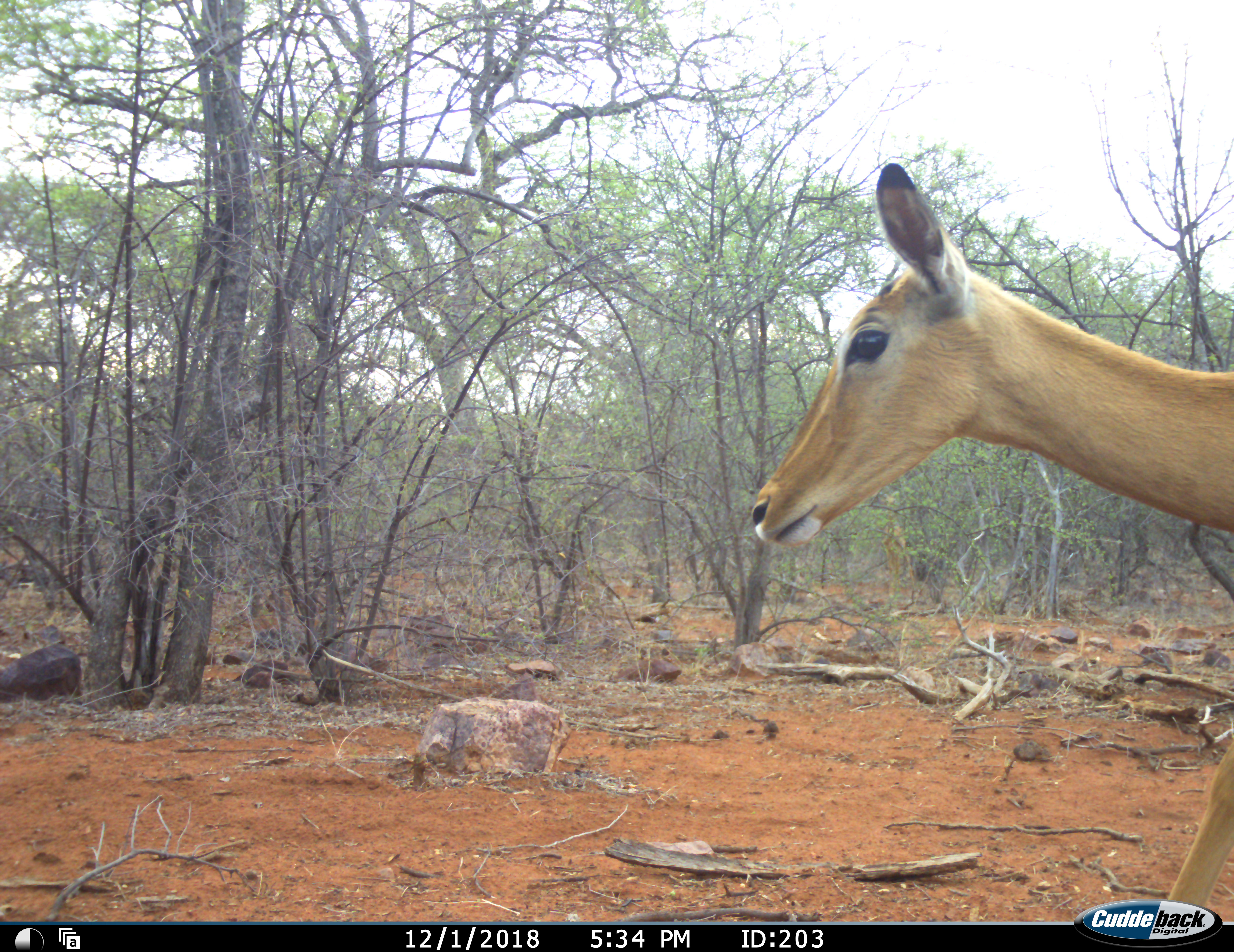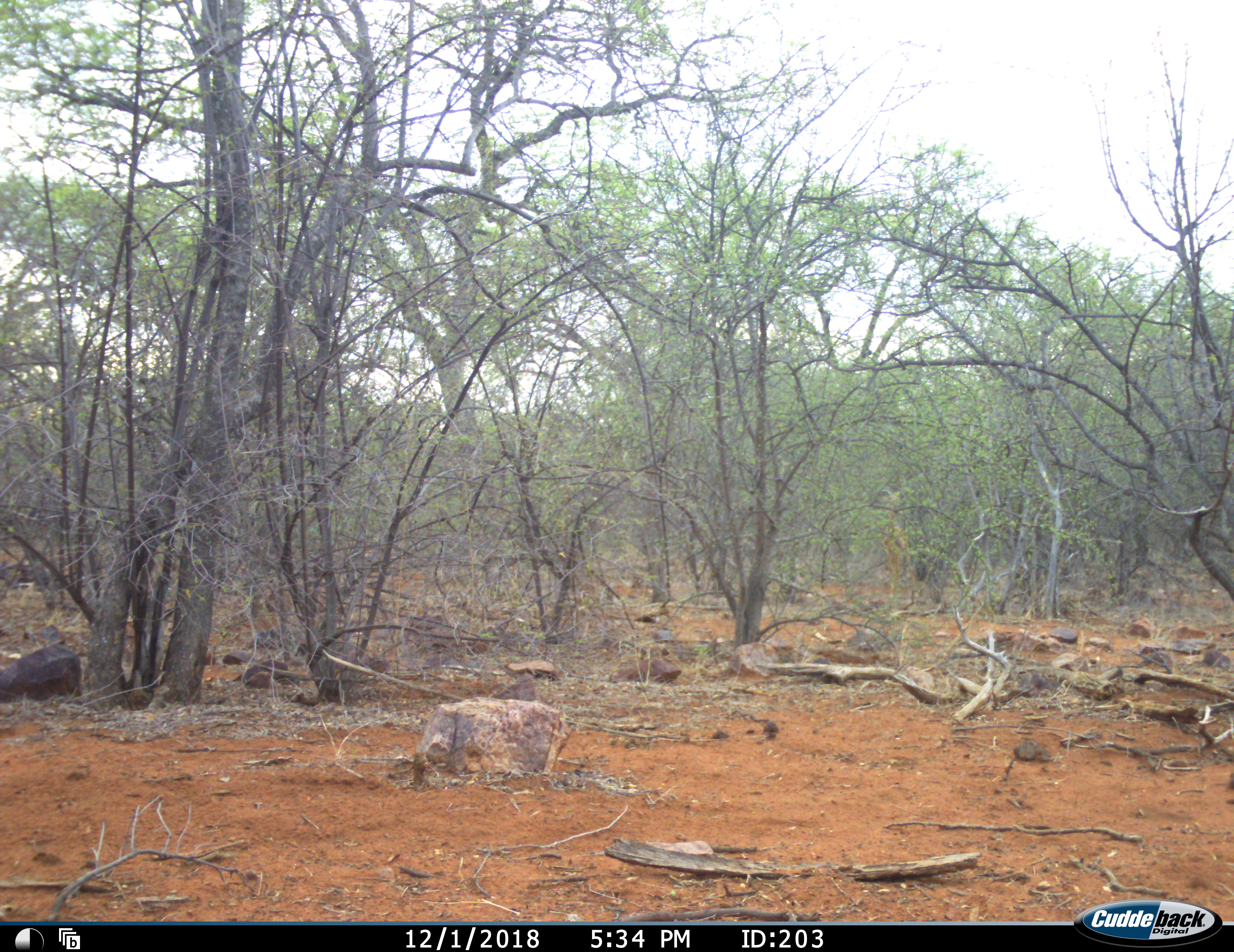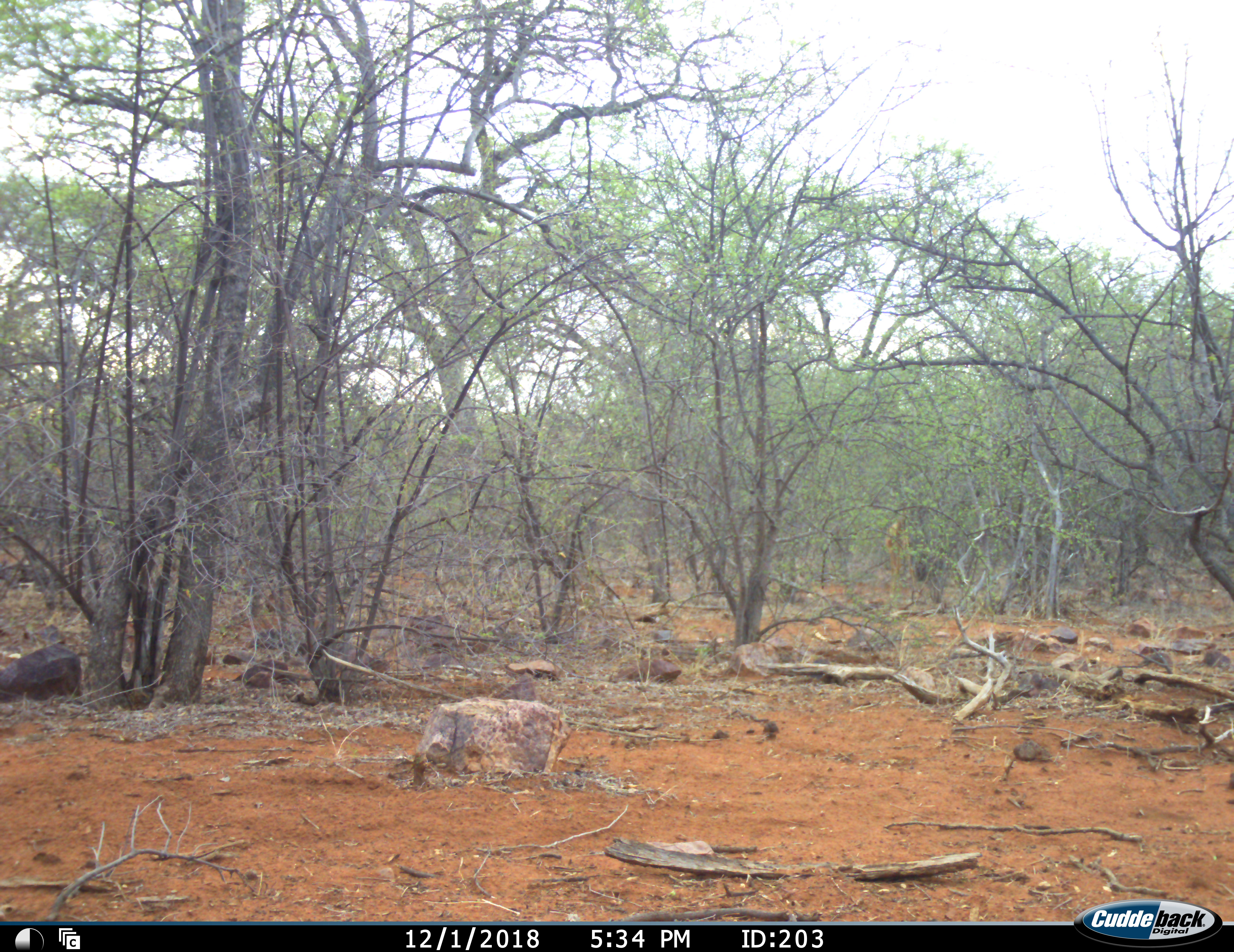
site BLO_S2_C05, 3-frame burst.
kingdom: Animalia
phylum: Chordata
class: Mammalia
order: Artiodactyla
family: Bovidae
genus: Aepyceros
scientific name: Aepyceros melampus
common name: impala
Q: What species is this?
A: Impala (Aepyceros melampus).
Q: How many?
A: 1.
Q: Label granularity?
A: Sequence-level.